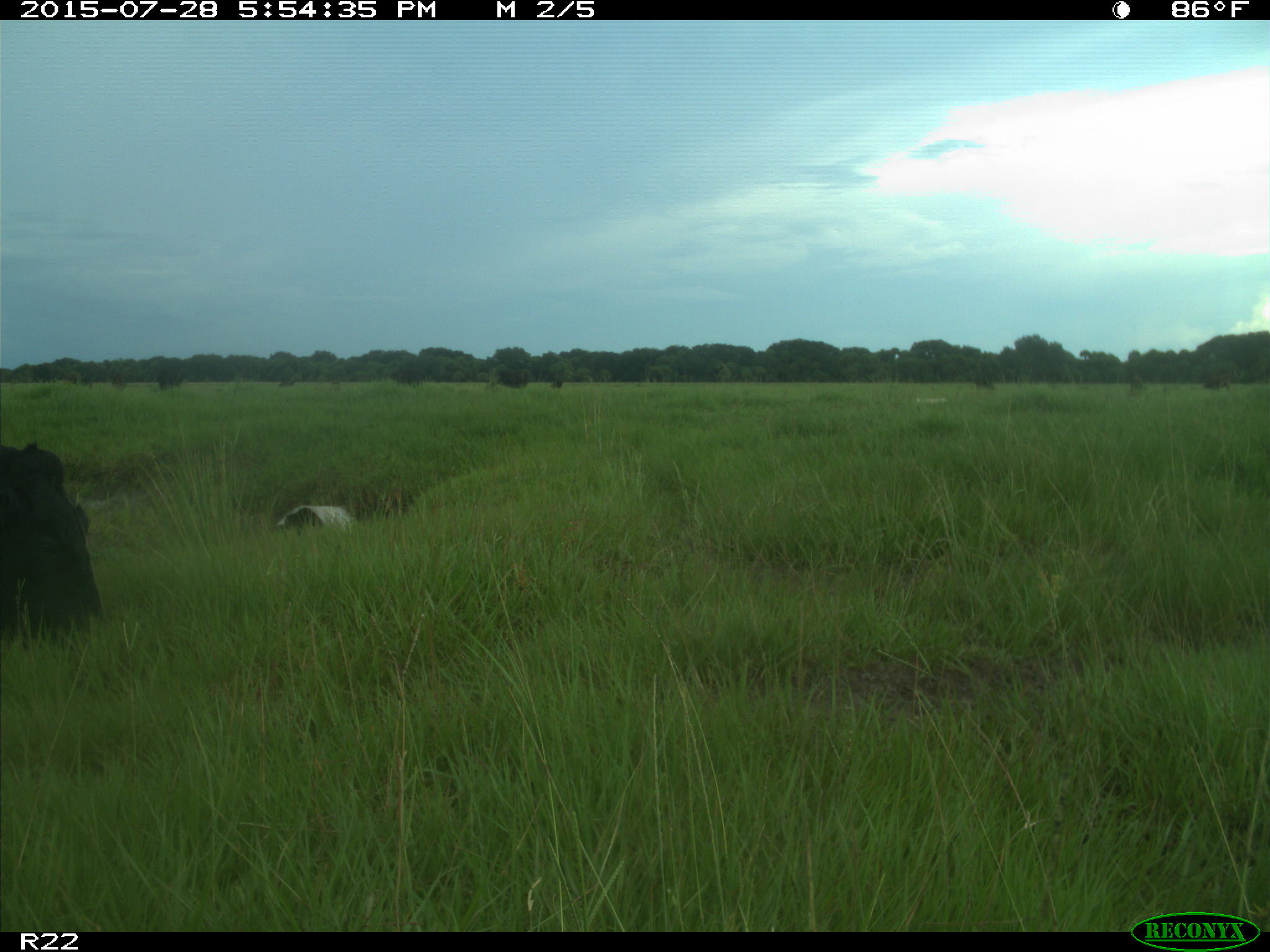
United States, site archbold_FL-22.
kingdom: Animalia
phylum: Chordata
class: Mammalia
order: Artiodactyla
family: Bovidae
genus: Bos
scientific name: Bos taurus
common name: domestic cow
Bos taurus (domestic cow).